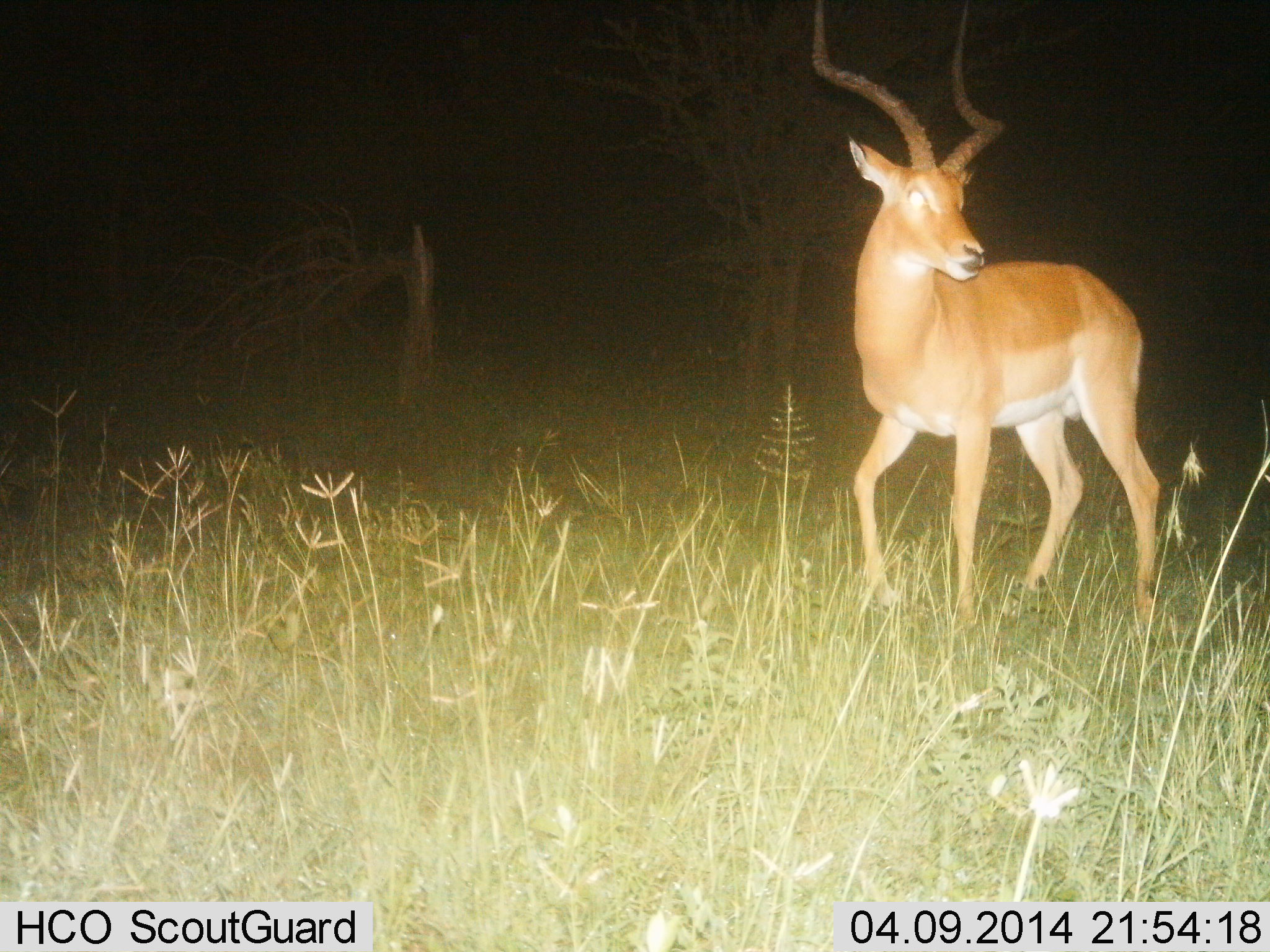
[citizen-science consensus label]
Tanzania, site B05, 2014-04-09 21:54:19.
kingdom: Animalia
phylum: Chordata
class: Mammalia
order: Artiodactyla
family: Bovidae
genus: Aepyceros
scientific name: Aepyceros melampus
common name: impala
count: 1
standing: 70%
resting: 0%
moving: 30%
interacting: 0%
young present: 0%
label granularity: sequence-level